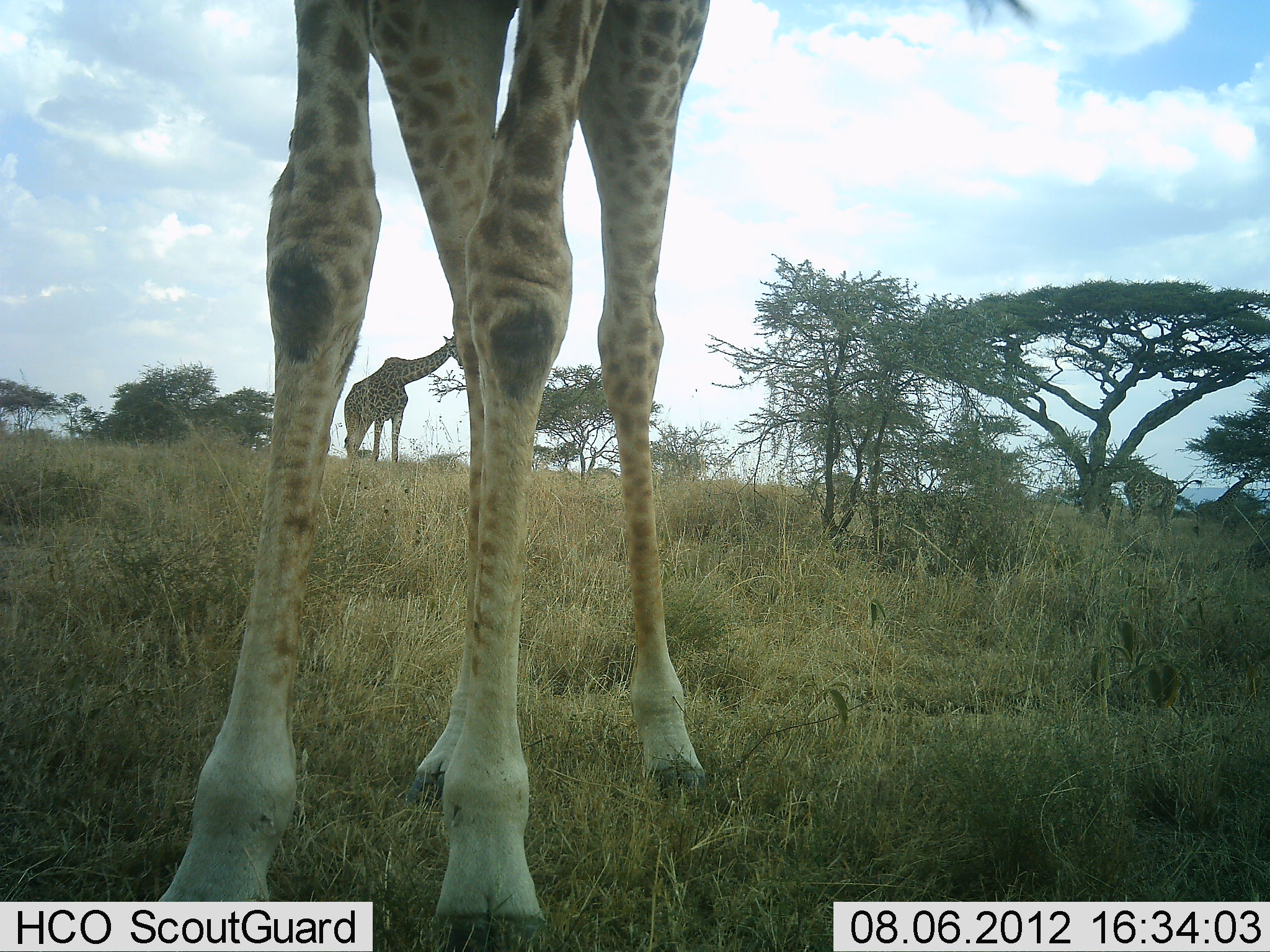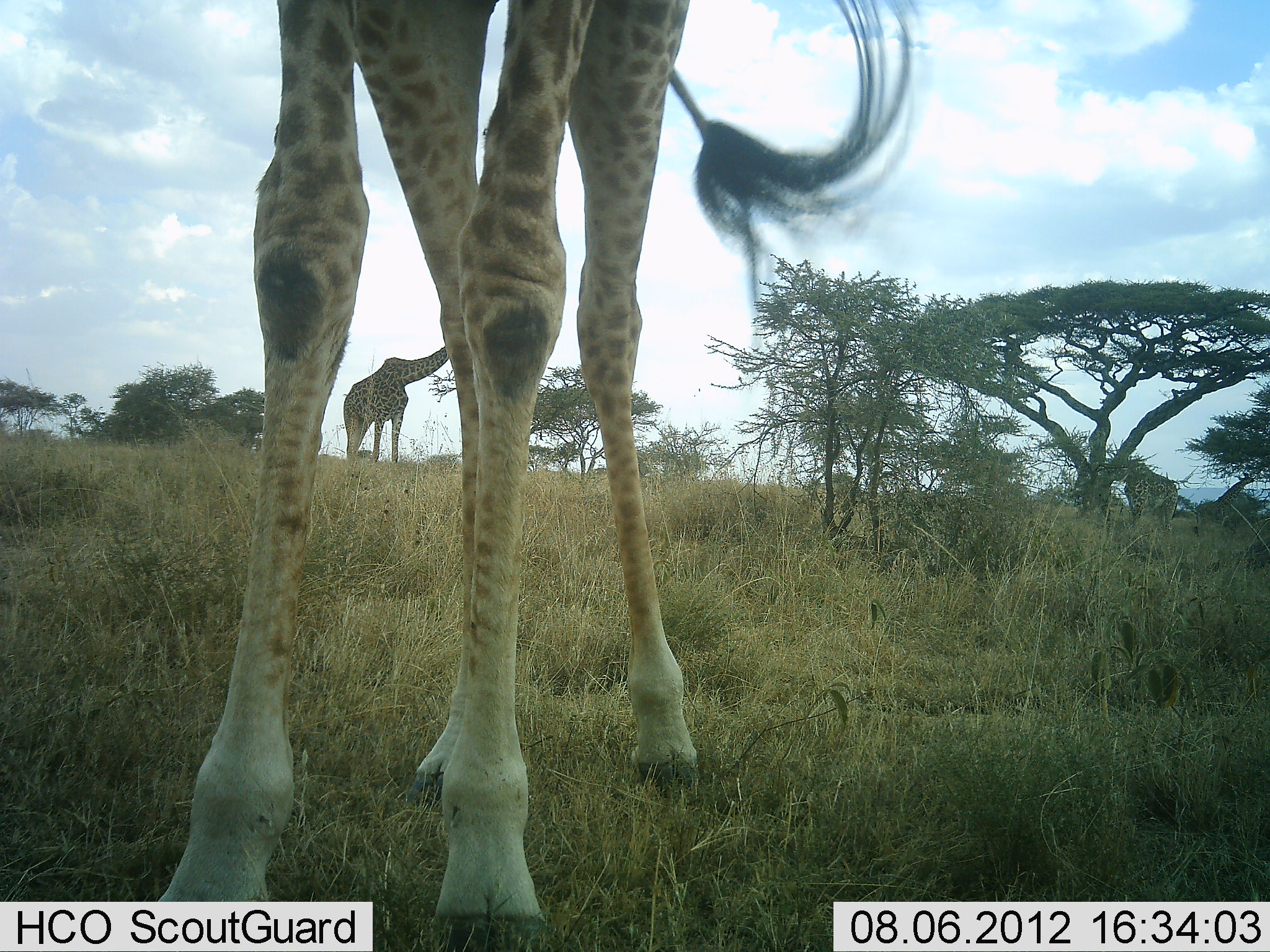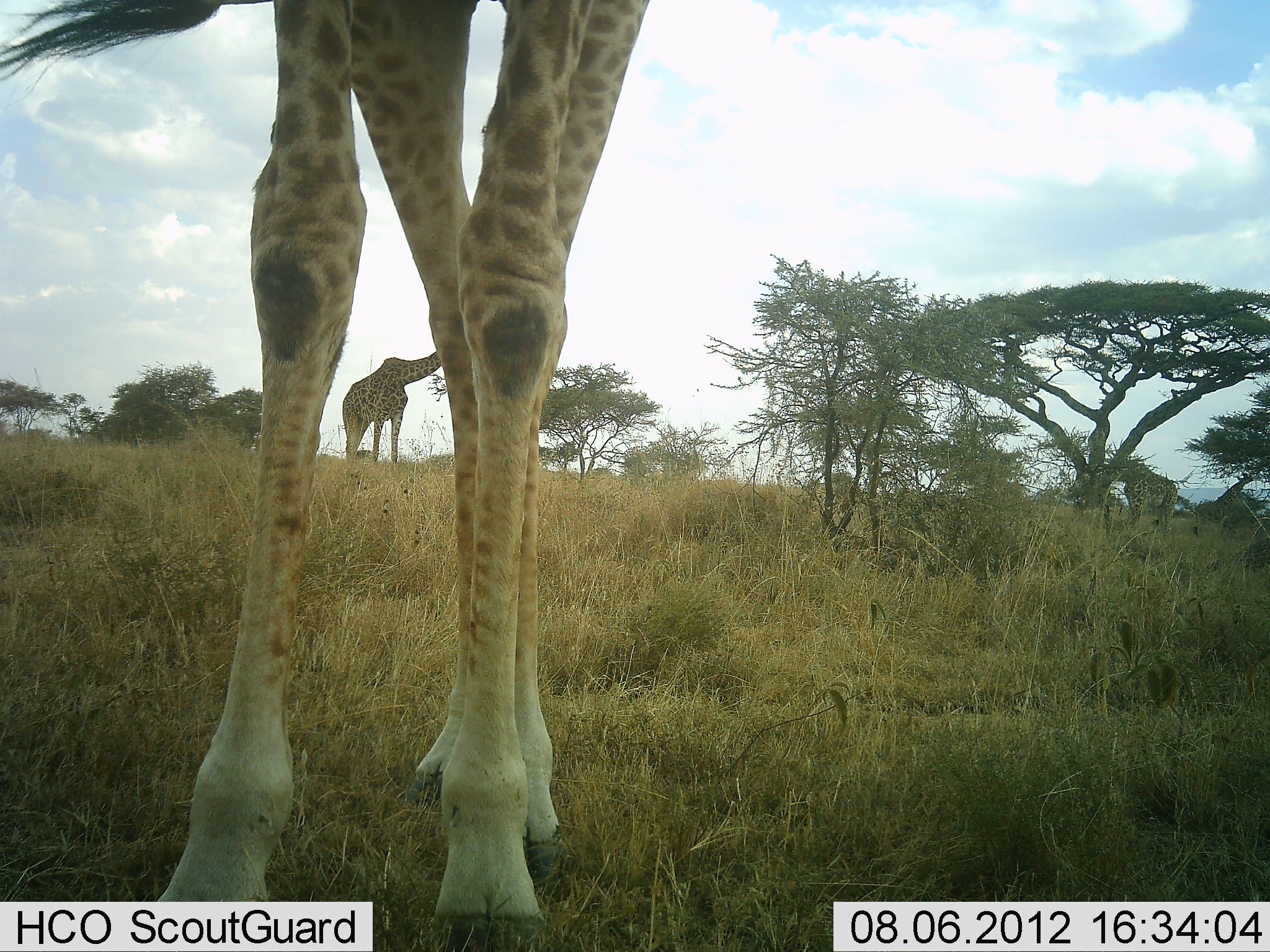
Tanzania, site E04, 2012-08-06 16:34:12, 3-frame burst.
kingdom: Animalia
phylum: Chordata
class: Mammalia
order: Artiodactyla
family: Giraffidae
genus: Giraffa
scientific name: Giraffa camelopardalis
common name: giraffe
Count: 4.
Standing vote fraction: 50%.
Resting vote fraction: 0%.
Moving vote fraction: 0%.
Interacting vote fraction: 0%.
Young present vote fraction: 0%.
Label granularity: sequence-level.